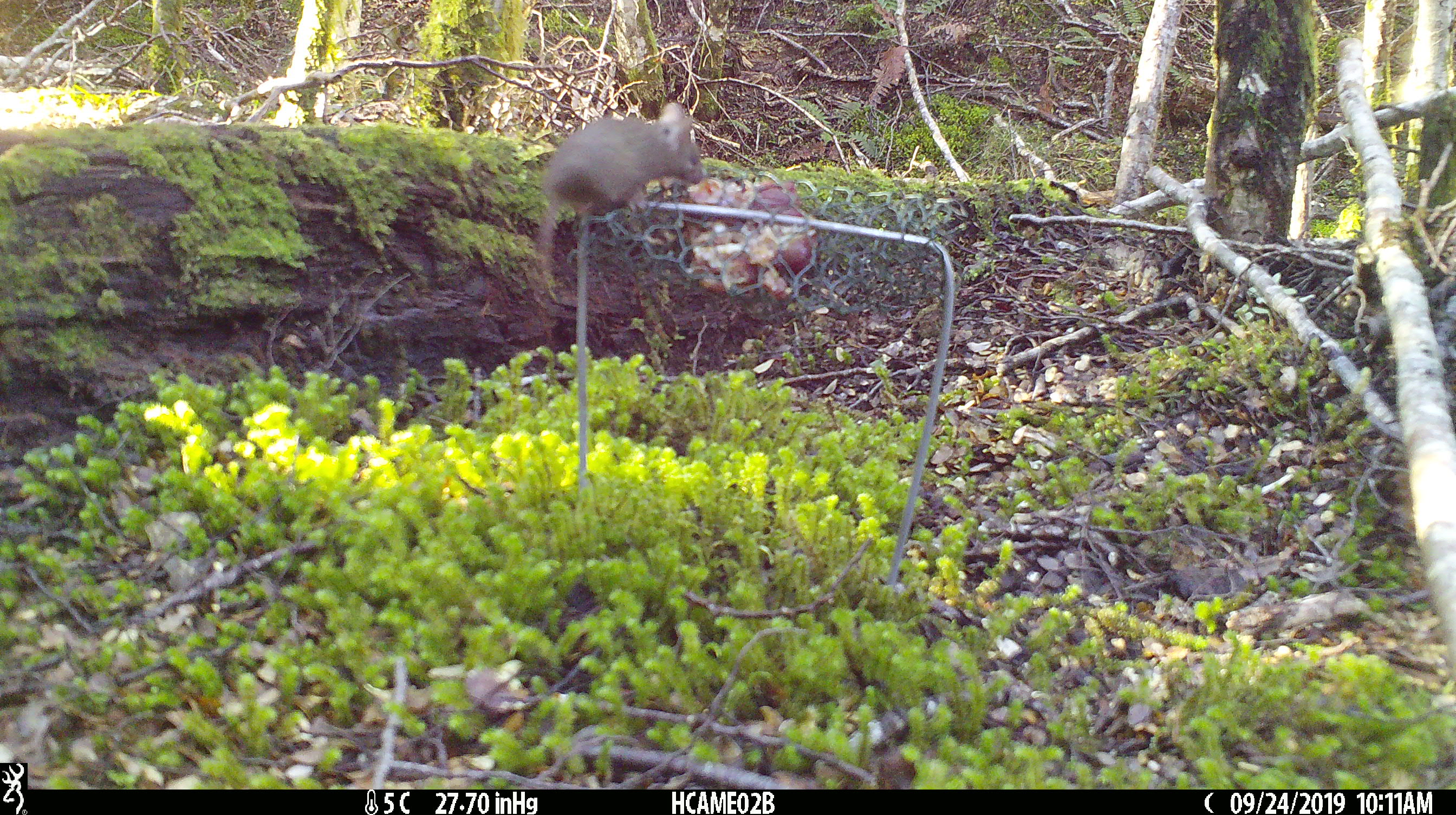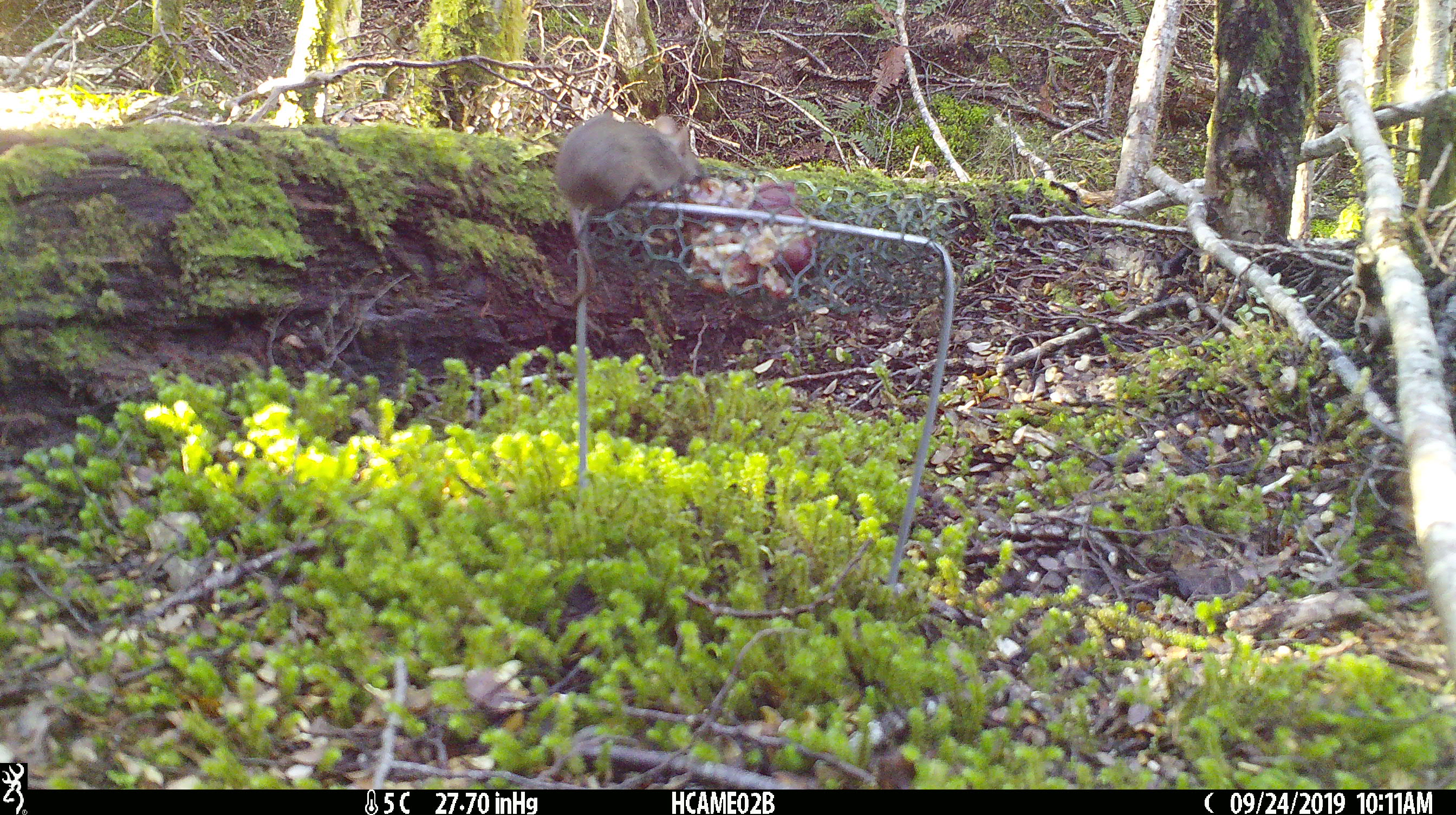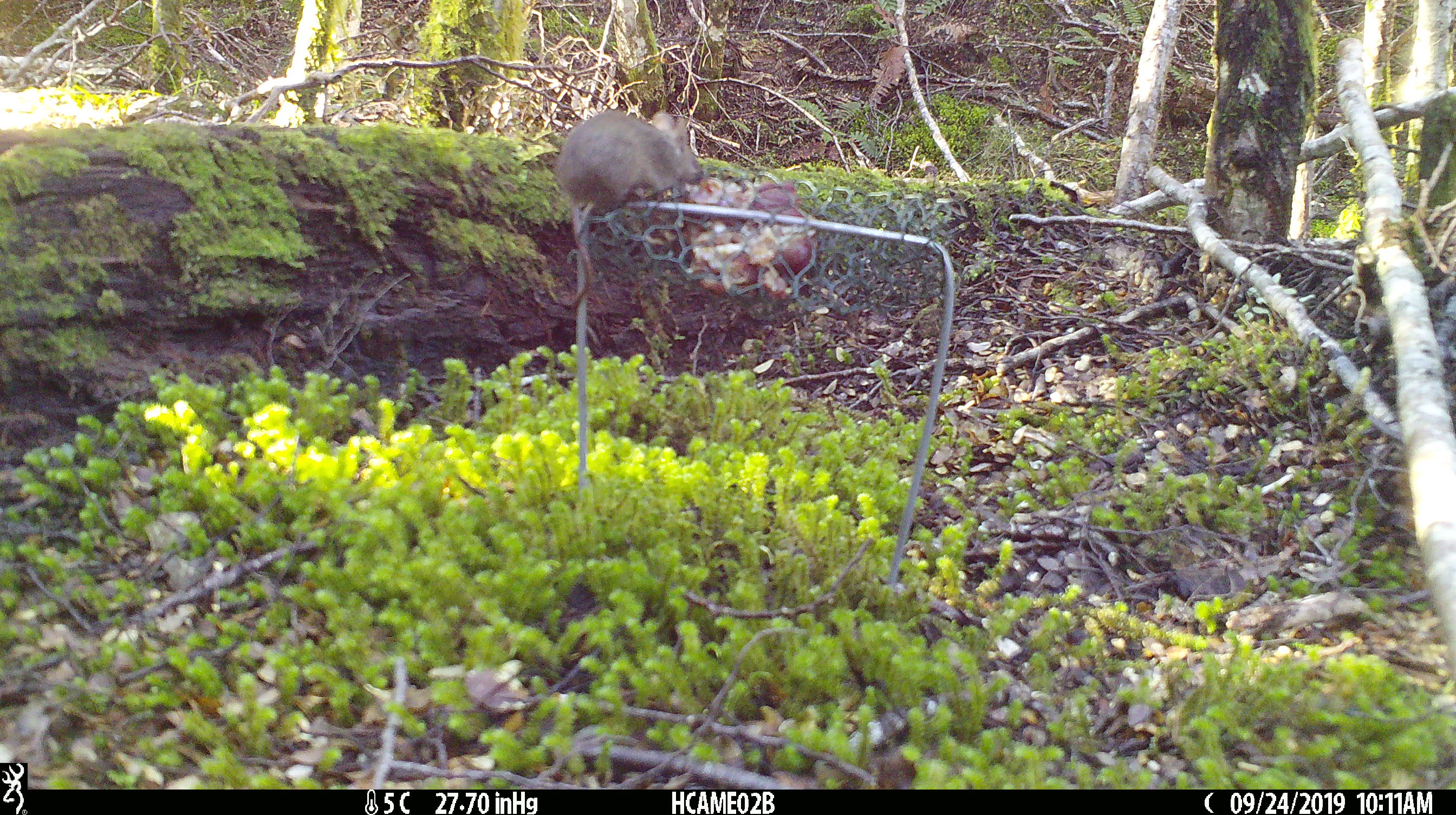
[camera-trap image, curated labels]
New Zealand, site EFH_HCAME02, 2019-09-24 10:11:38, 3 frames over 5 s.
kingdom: Animalia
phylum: Chordata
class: Mammalia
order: Rodentia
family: Muridae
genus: Mus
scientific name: Mus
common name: mouse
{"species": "mouse (Mus)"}